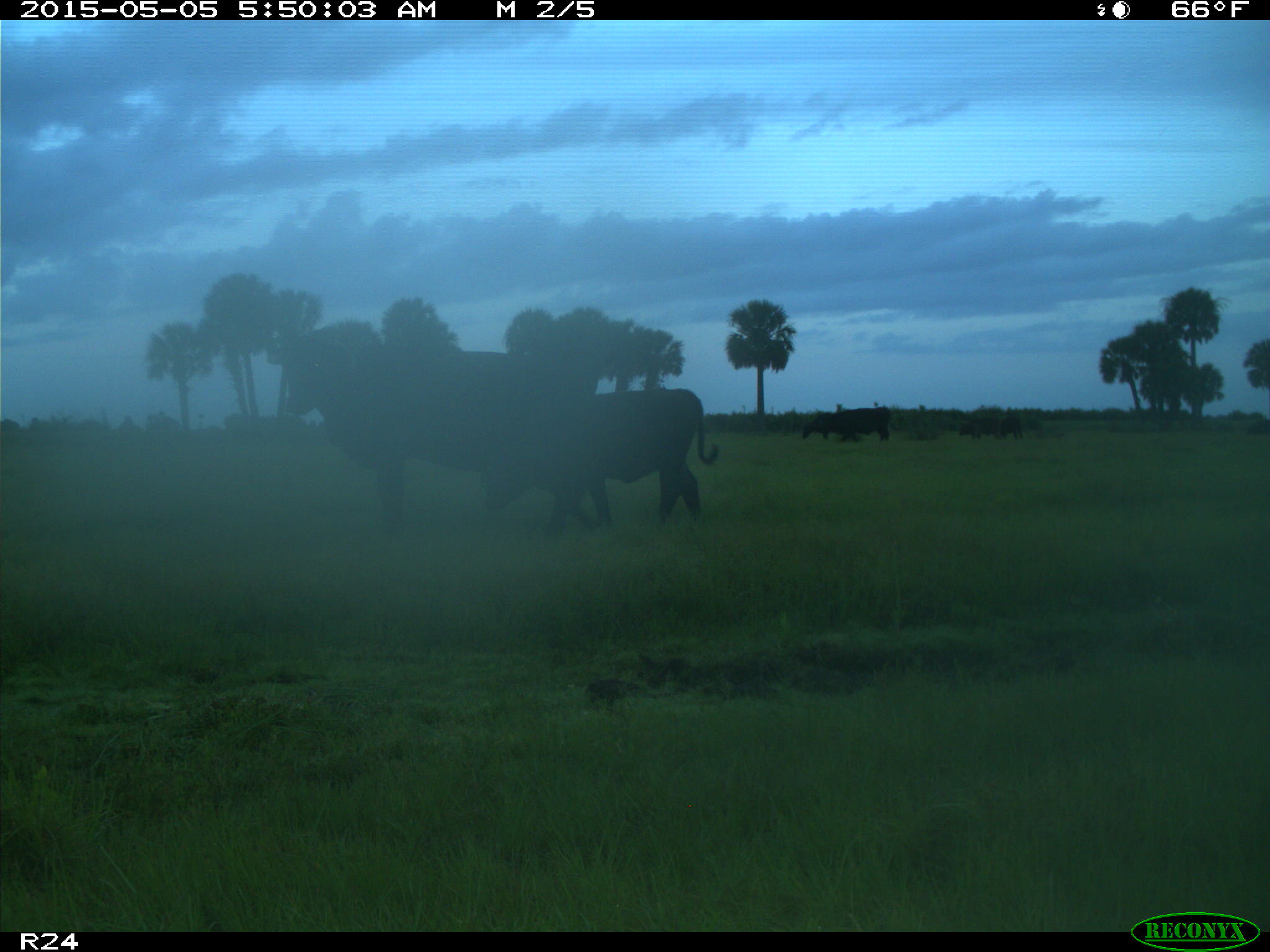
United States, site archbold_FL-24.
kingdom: Animalia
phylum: Chordata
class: Mammalia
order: Artiodactyla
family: Bovidae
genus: Bos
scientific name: Bos taurus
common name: domestic cow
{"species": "Bos taurus (domestic cow)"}